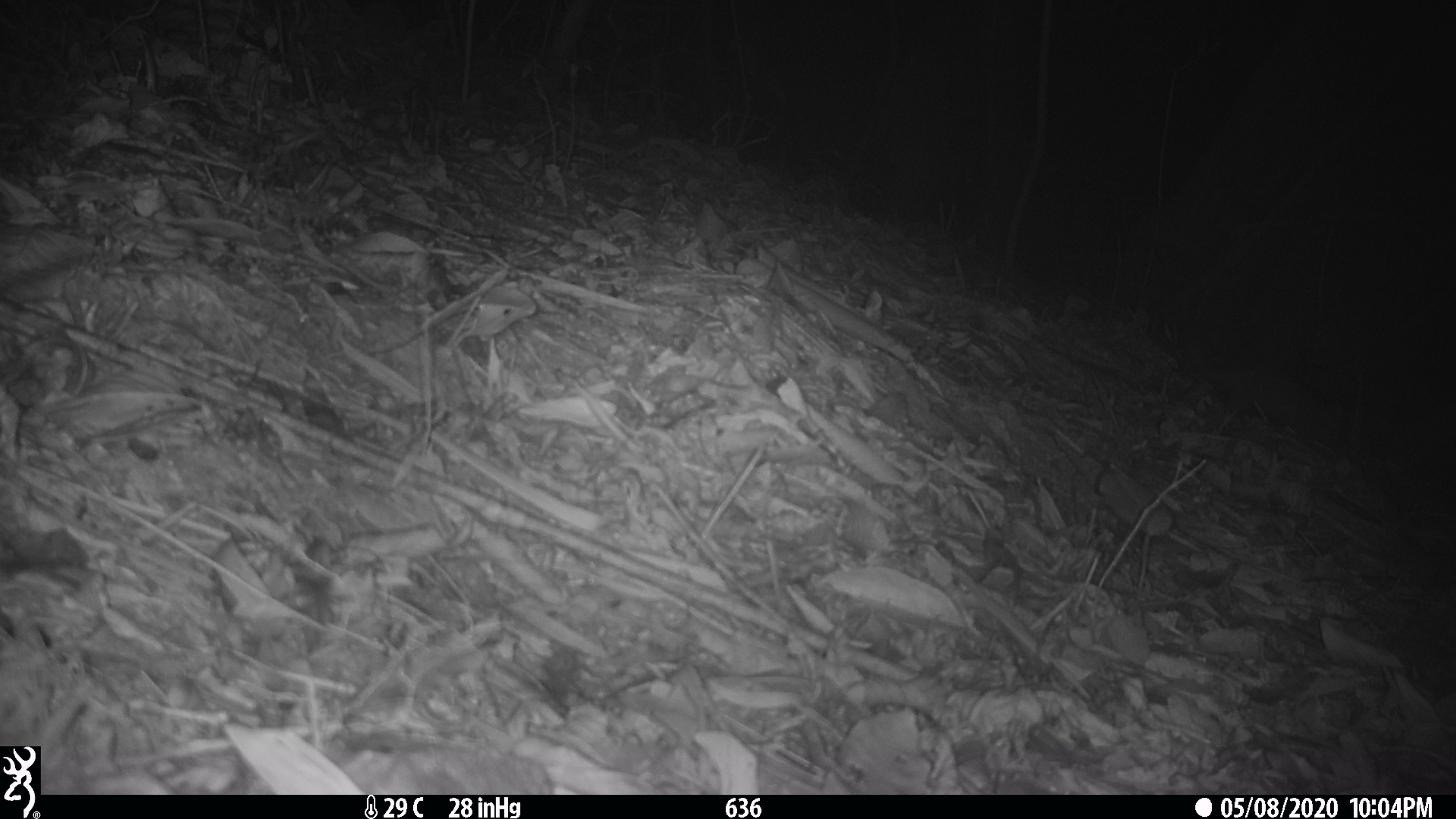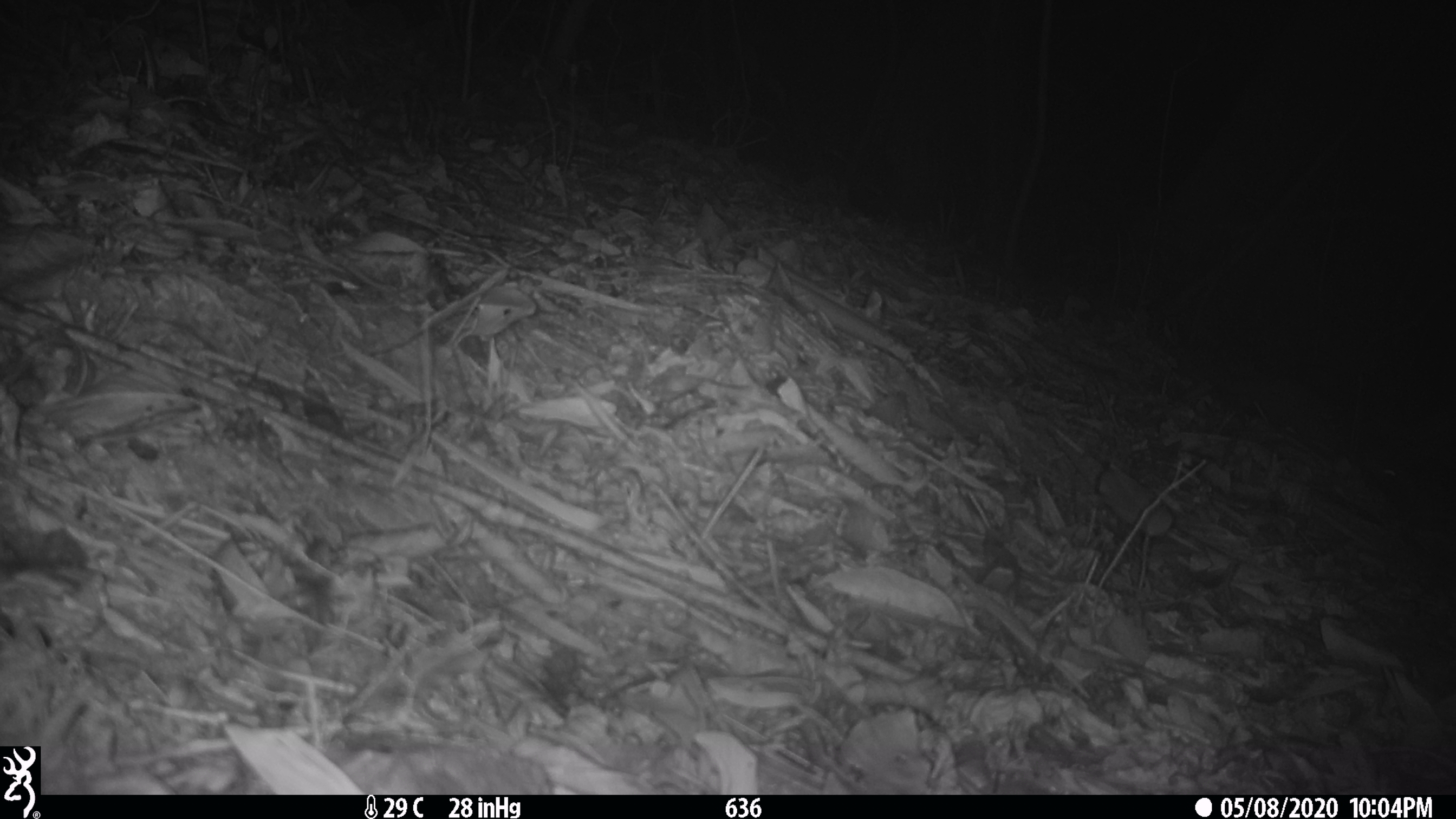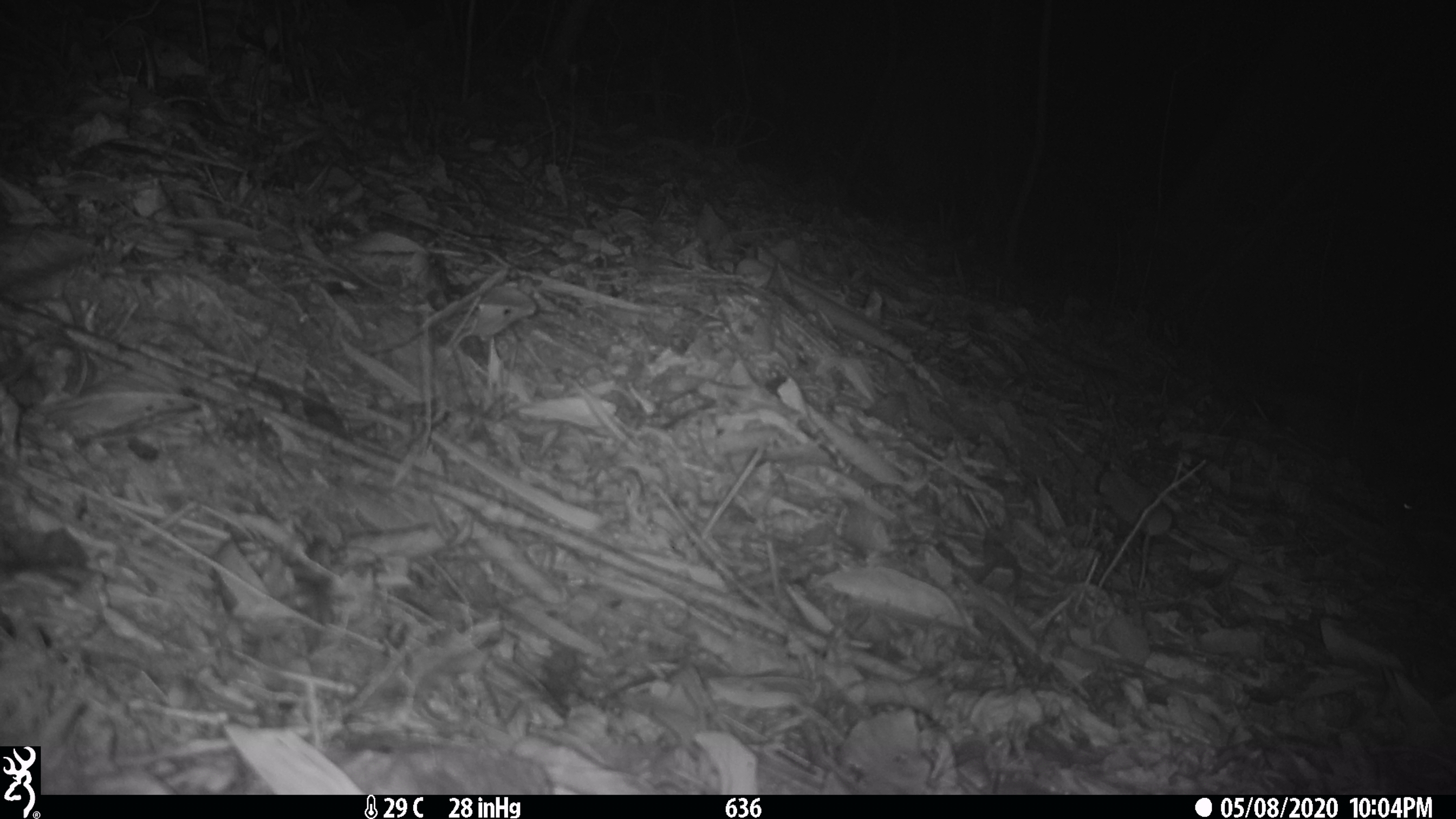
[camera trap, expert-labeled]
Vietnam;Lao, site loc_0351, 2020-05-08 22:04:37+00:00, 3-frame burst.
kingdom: Animalia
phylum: Chordata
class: Mammalia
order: Carnivora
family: Mustelidae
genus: Melogale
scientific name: Melogale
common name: ferret badger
Ferret badger (Melogale). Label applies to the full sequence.